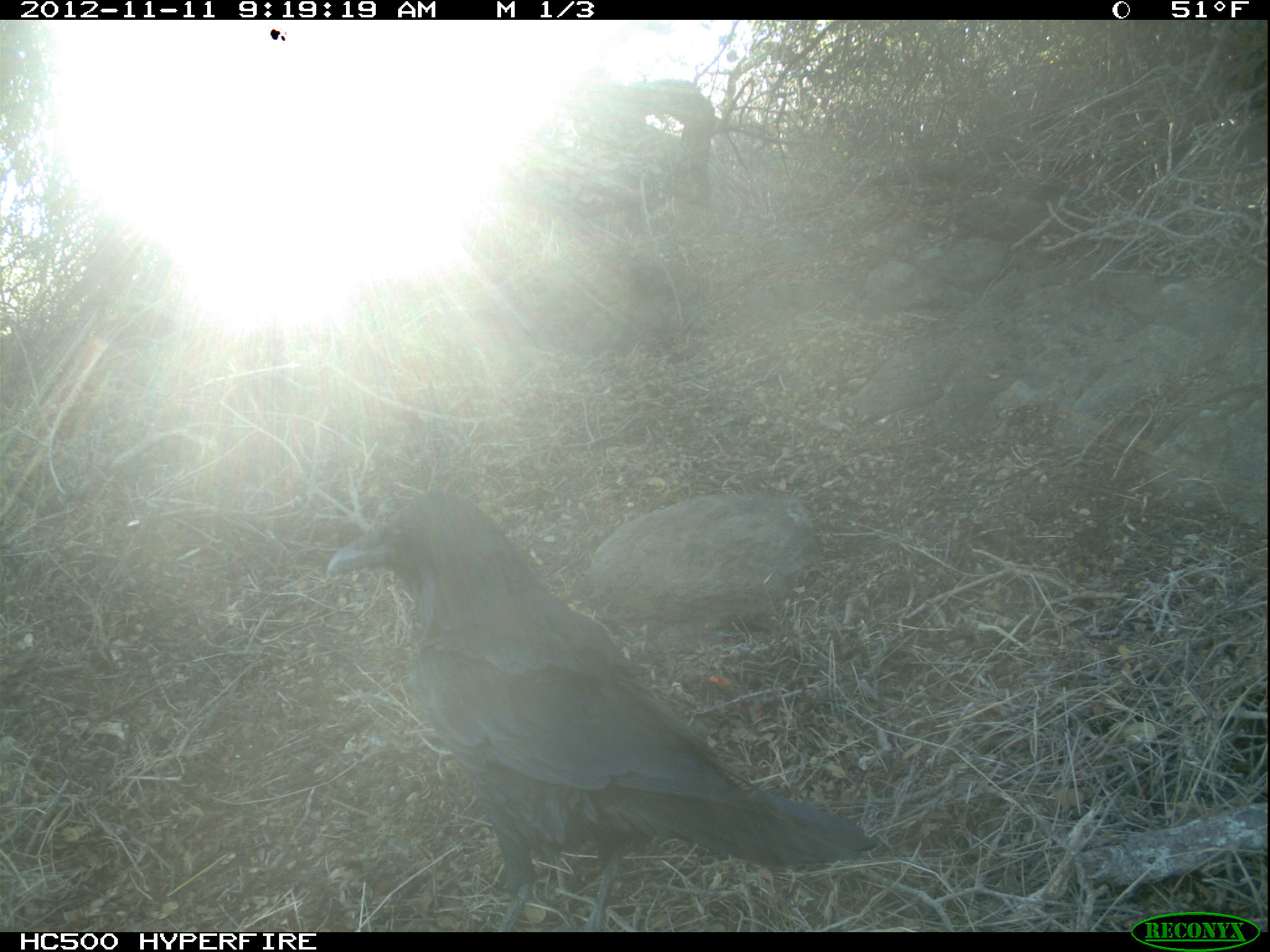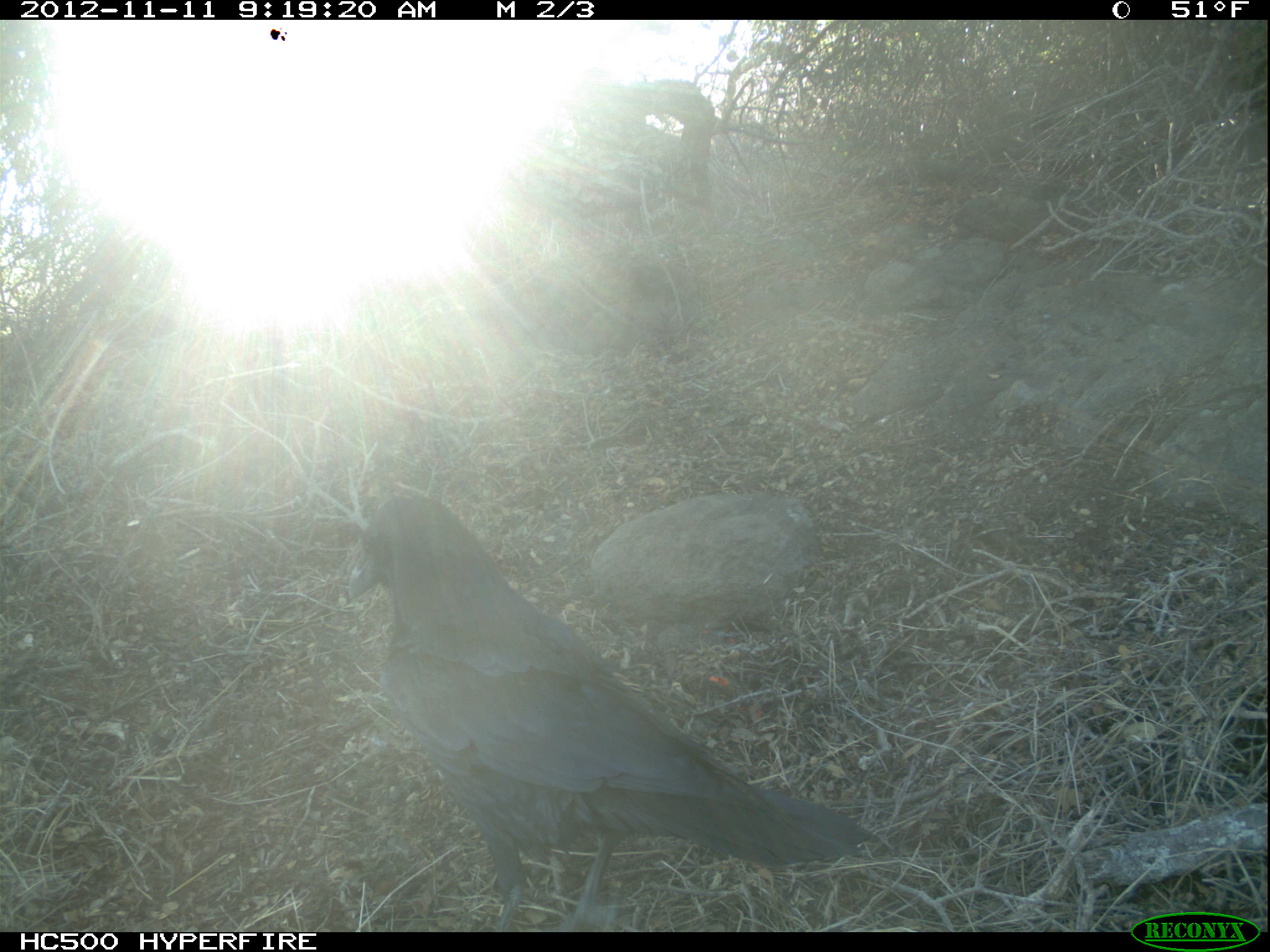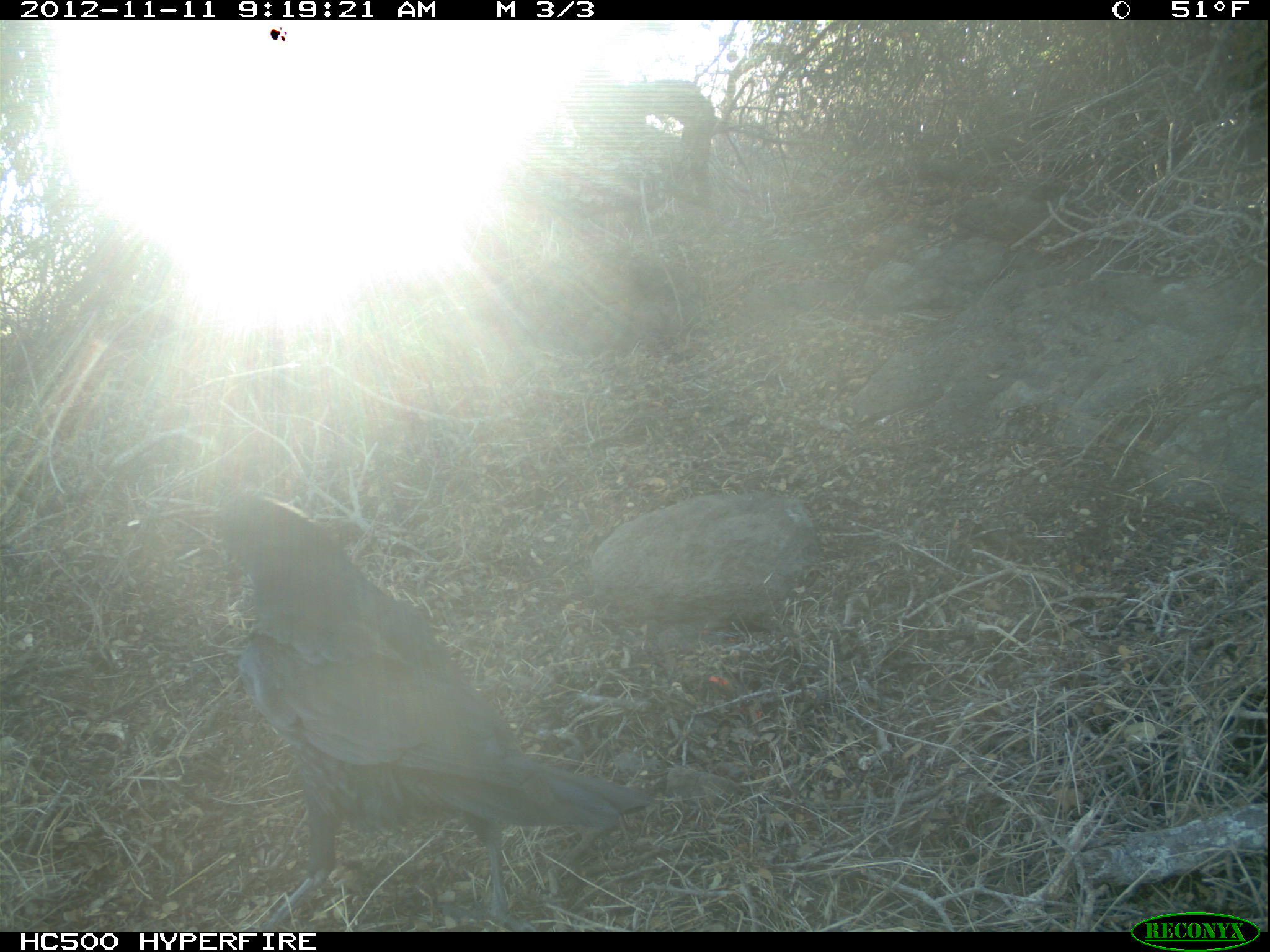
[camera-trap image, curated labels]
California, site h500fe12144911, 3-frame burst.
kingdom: Animalia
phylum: Chordata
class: Aves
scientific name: Aves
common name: bird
Bird (Aves).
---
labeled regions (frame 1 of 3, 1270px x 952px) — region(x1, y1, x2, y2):
bird: region(324, 488, 882, 928)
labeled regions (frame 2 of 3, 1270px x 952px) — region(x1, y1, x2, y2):
bird: region(351, 493, 875, 930)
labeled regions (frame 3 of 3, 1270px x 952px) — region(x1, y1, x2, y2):
bird: region(213, 491, 650, 932)